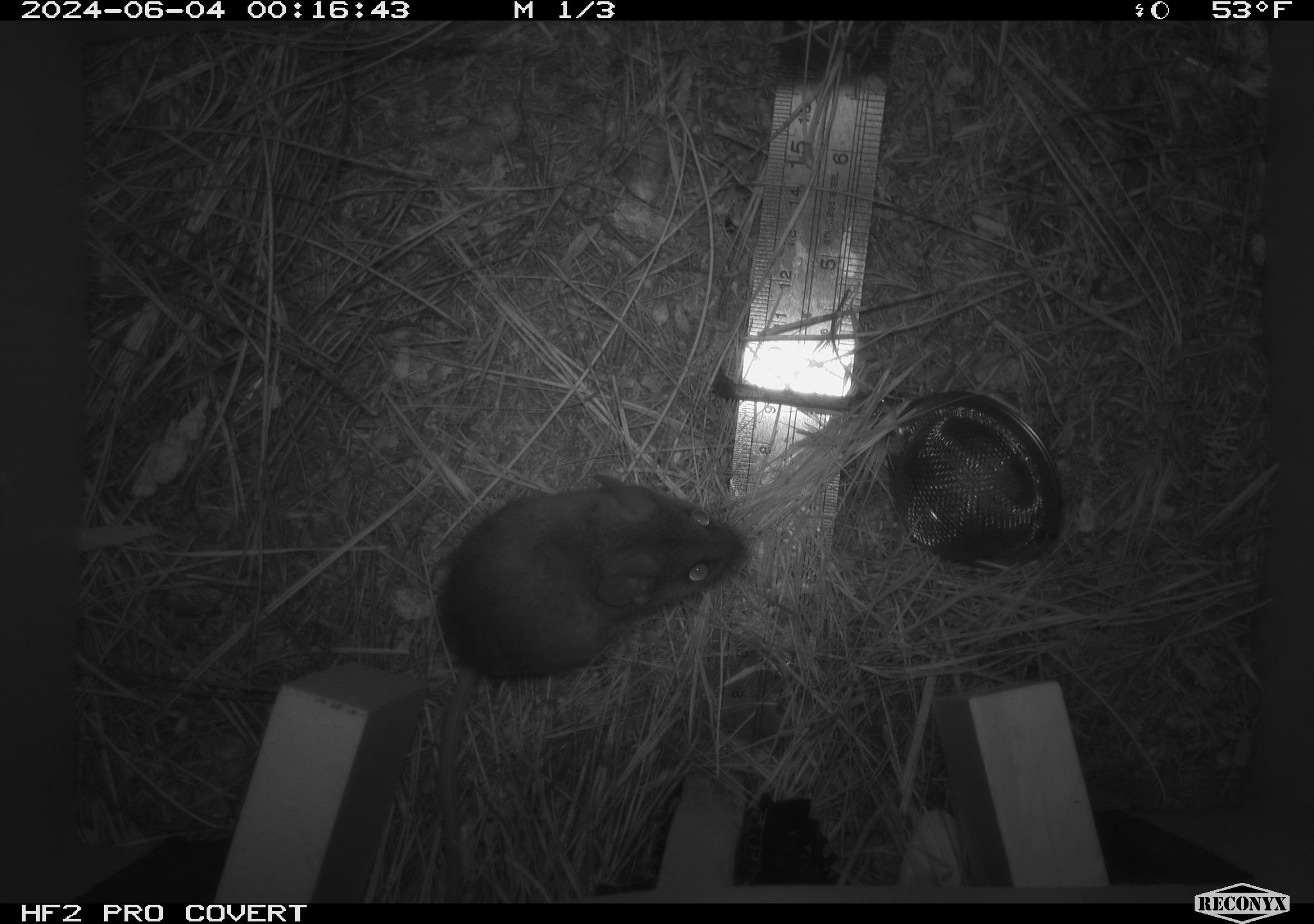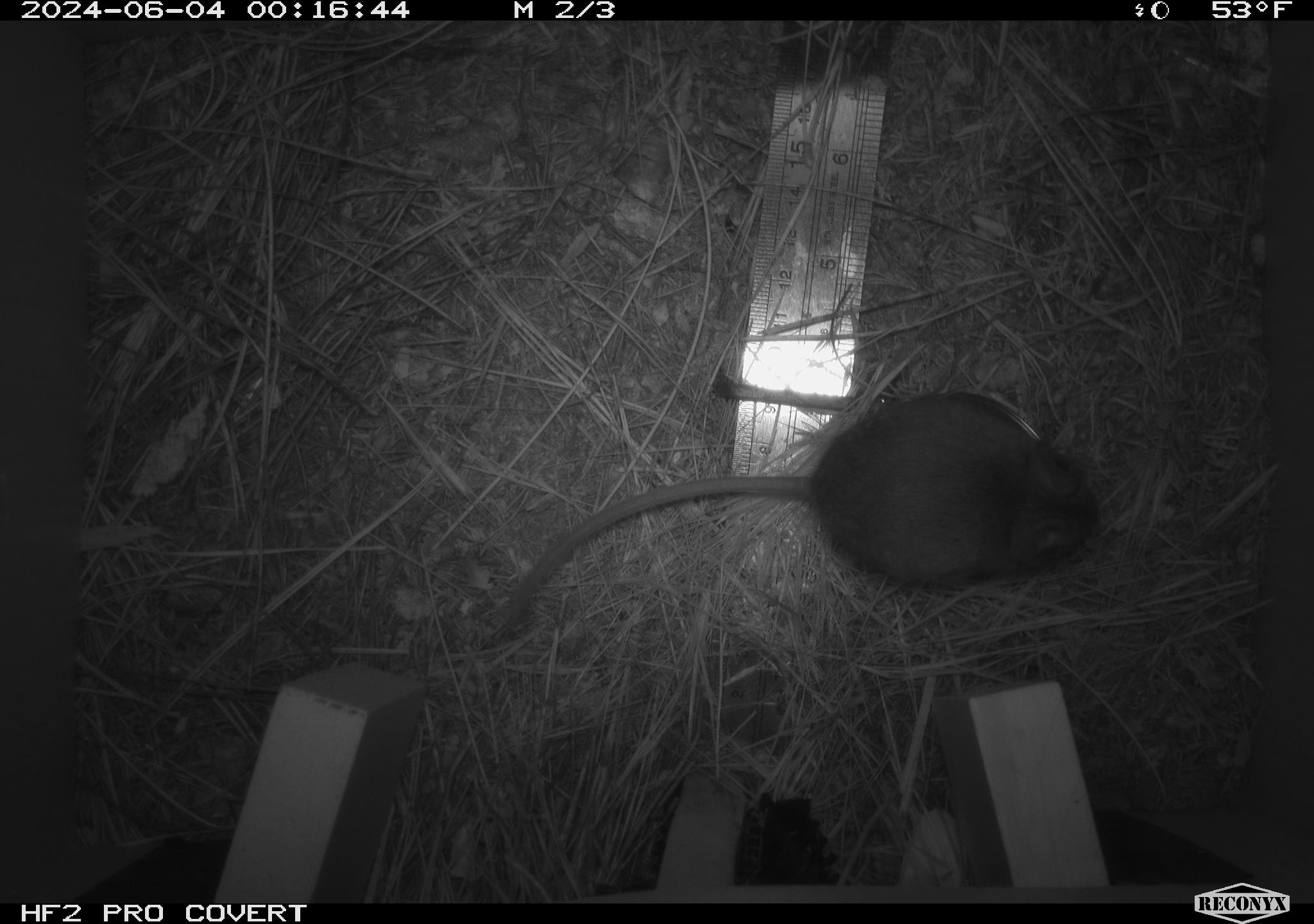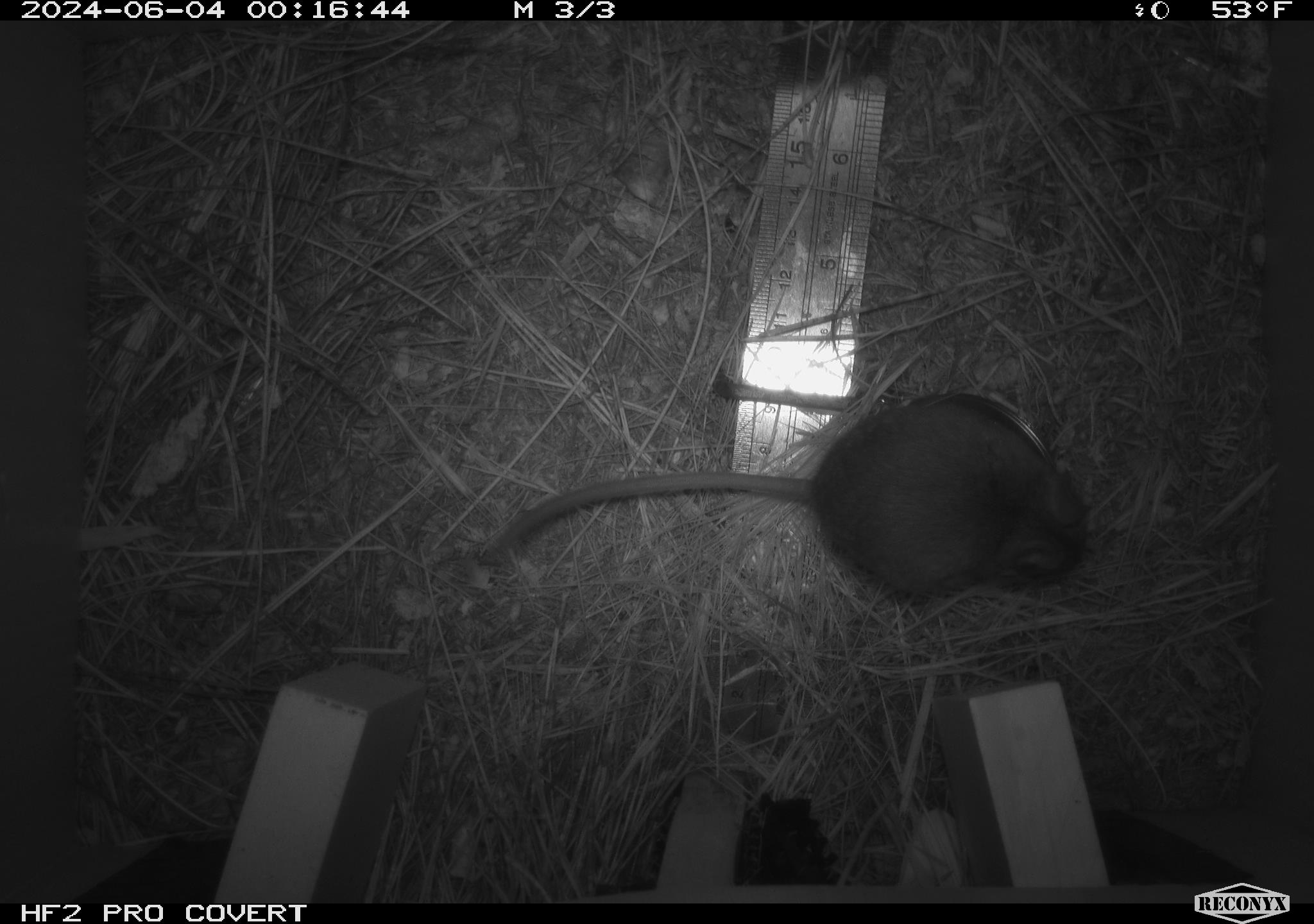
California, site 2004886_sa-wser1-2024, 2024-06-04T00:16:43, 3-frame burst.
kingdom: Animalia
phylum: Chordata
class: Mammalia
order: Rodentia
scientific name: Rodentia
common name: mouse species